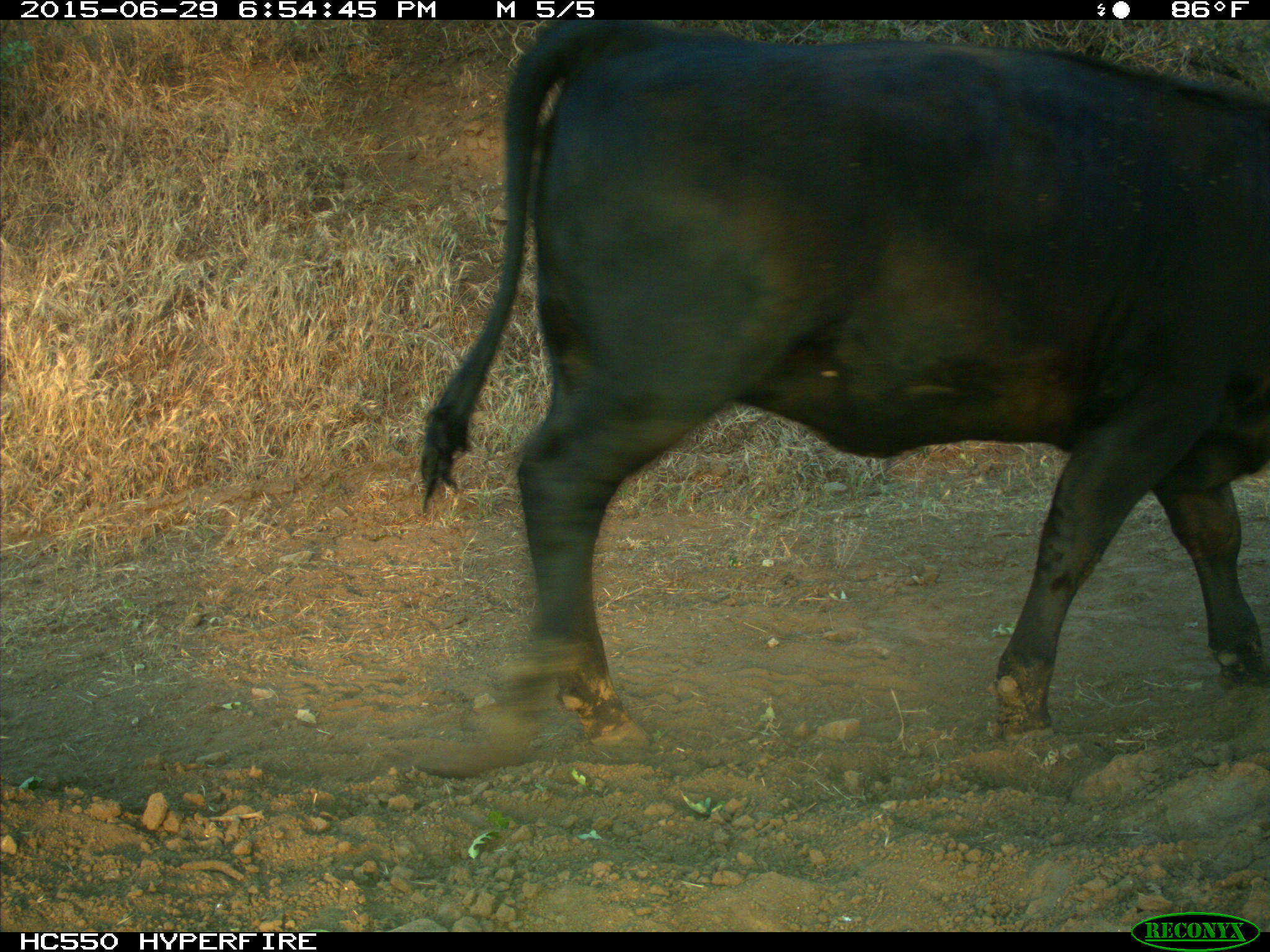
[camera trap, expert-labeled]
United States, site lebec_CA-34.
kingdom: Animalia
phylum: Chordata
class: Mammalia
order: Artiodactyla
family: Bovidae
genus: Bos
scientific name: Bos taurus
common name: domestic cow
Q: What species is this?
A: Bos taurus (domestic cow).